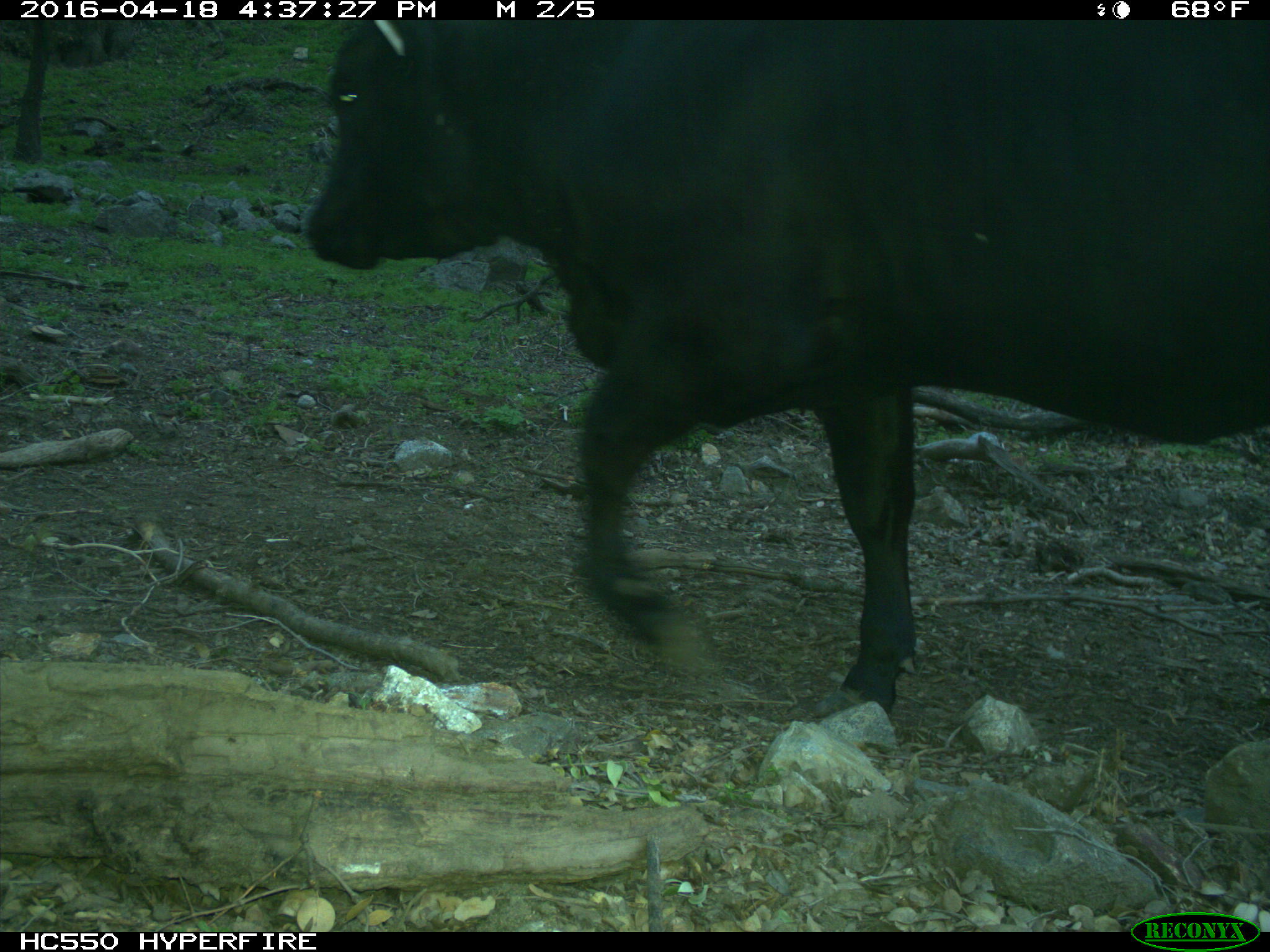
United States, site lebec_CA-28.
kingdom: Animalia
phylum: Chordata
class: Mammalia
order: Artiodactyla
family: Bovidae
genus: Bos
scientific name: Bos taurus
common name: domestic cow